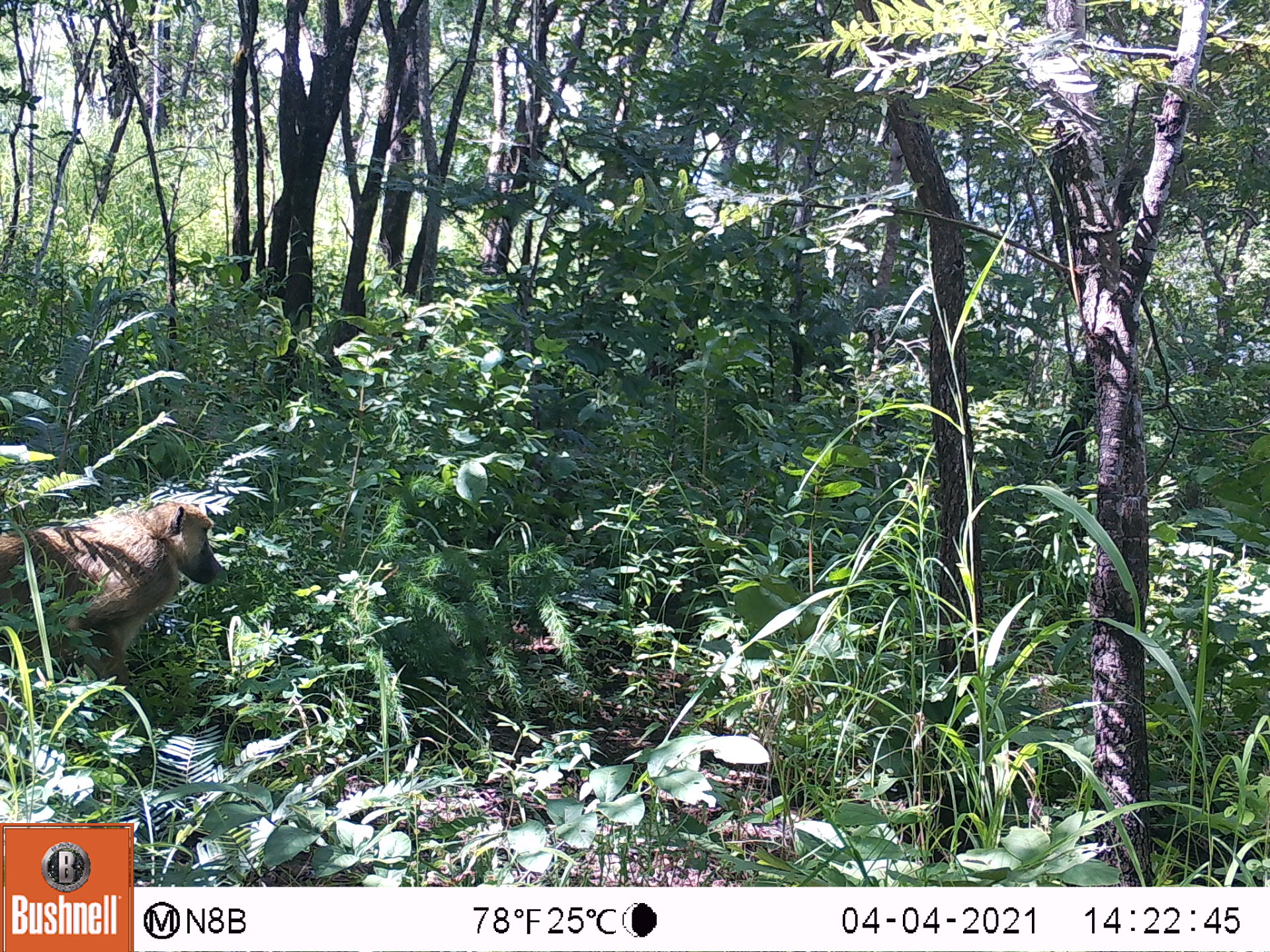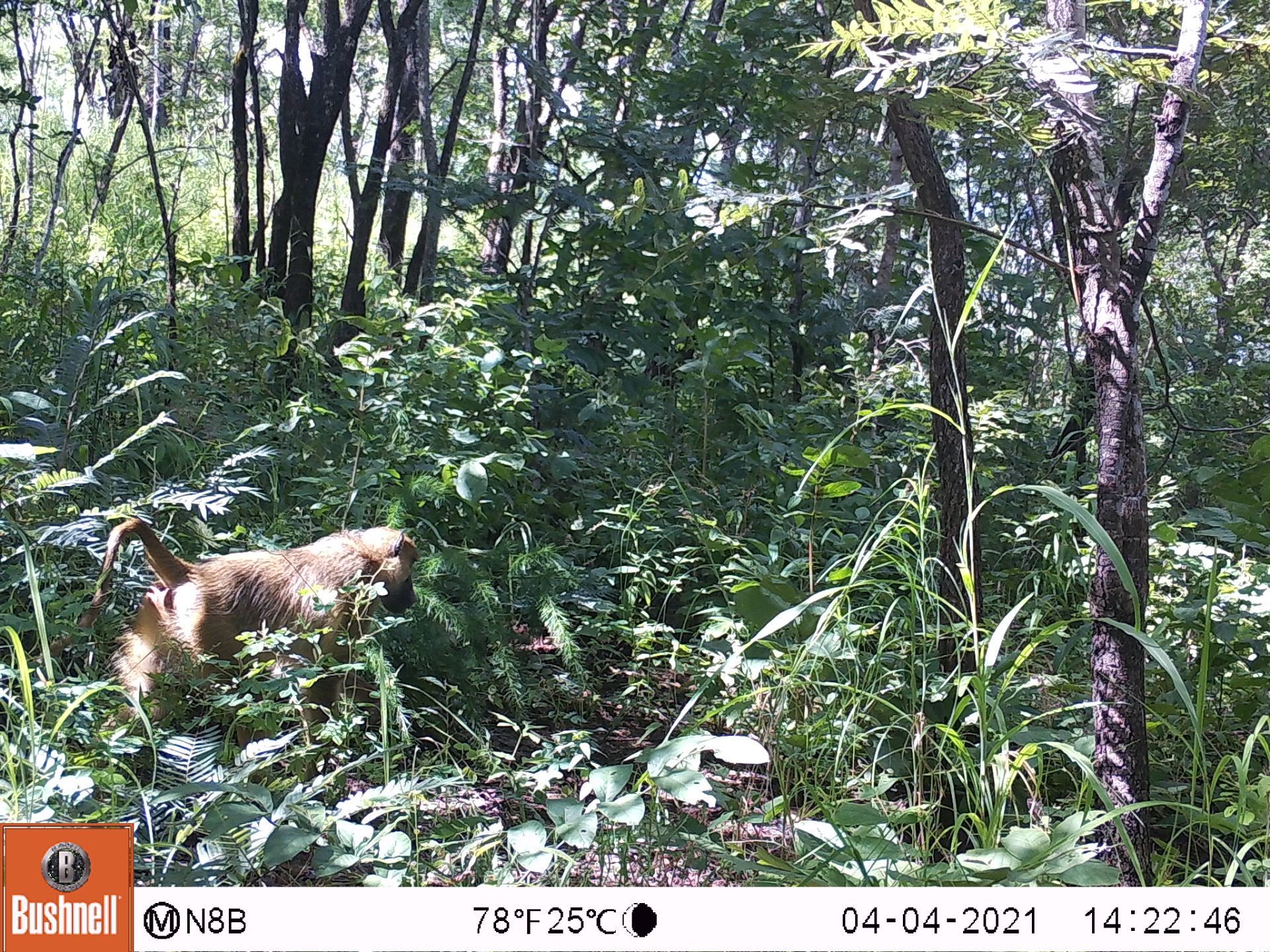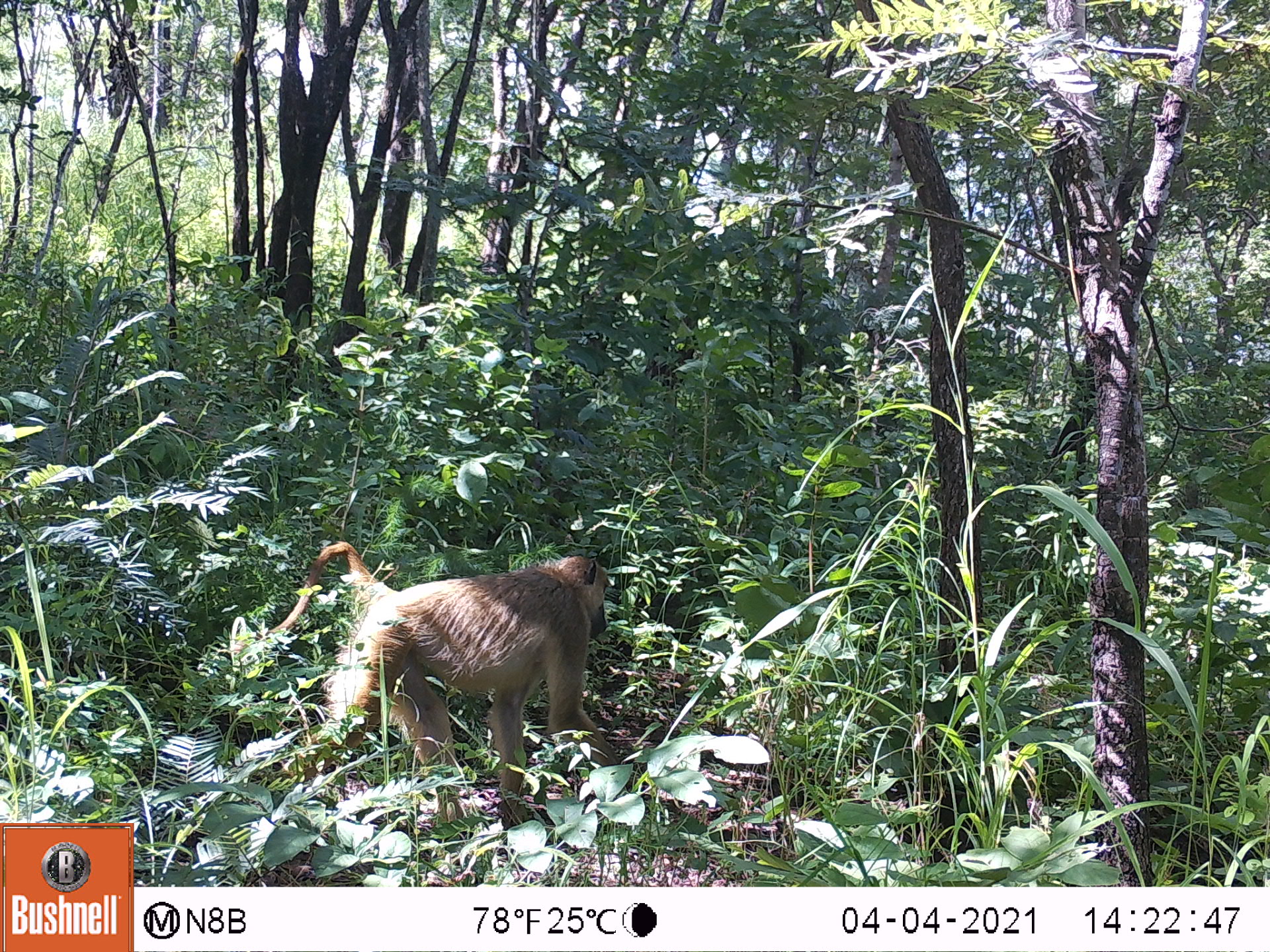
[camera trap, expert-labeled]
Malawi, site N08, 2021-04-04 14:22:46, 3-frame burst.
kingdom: Animalia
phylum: Chordata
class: Mammalia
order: Primates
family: Cercopithecidae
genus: Papio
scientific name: Papio cynocephalus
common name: yellow baboon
Yellow baboon (Papio cynocephalus), count 1.